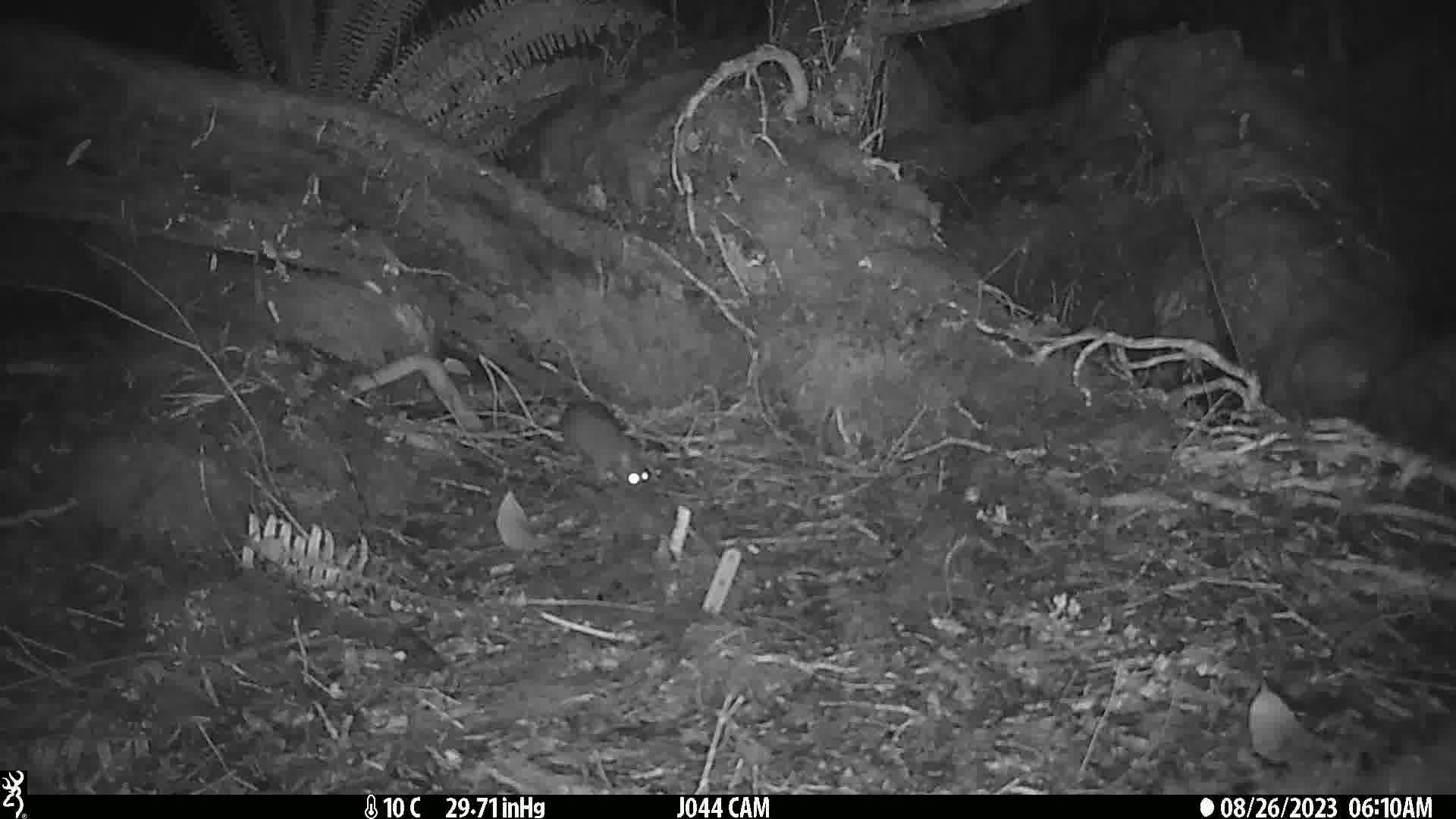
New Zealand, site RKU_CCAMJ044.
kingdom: Animalia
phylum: Chordata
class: Mammalia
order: Rodentia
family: Muridae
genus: Rattus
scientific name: Rattus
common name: rat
Rat (Rattus).